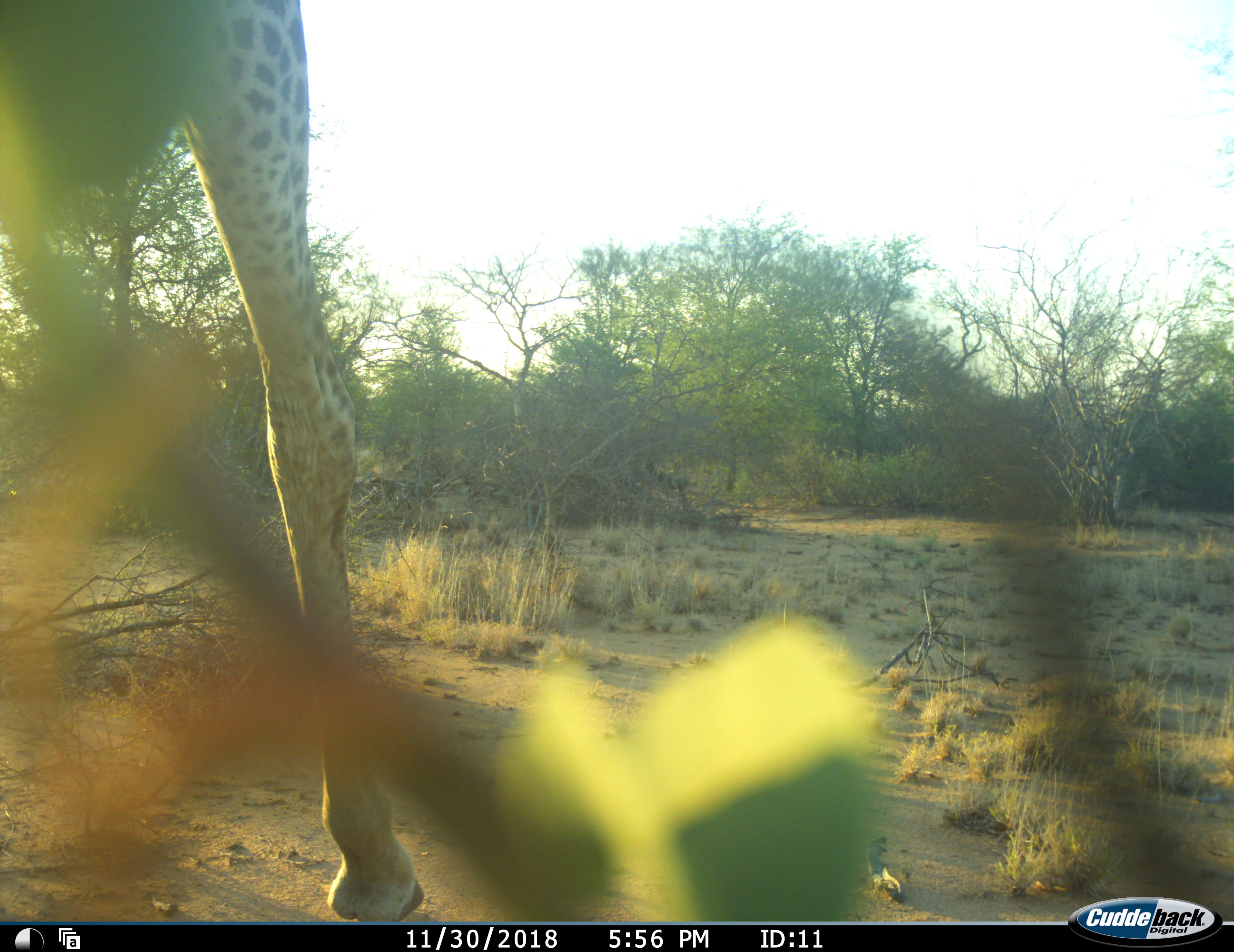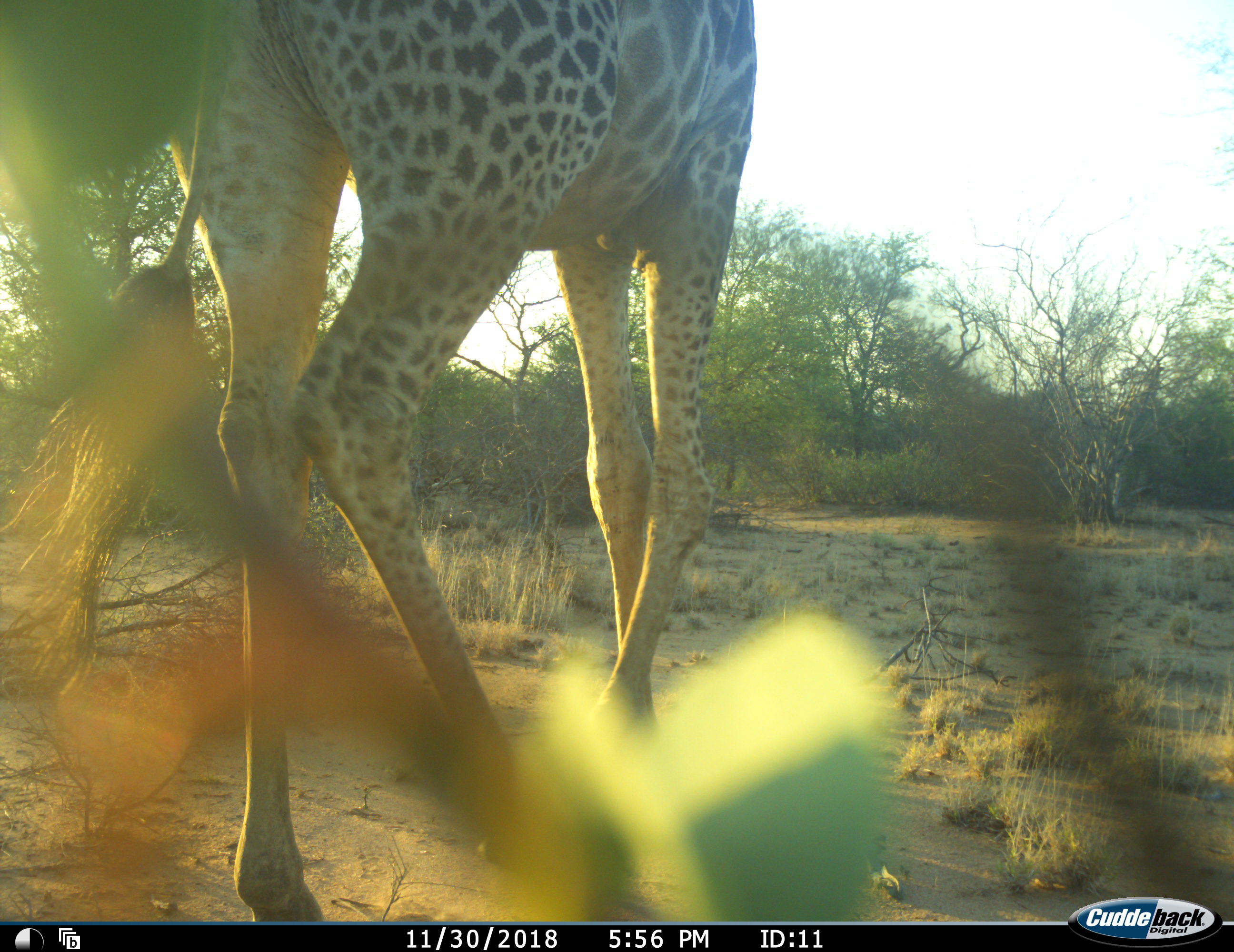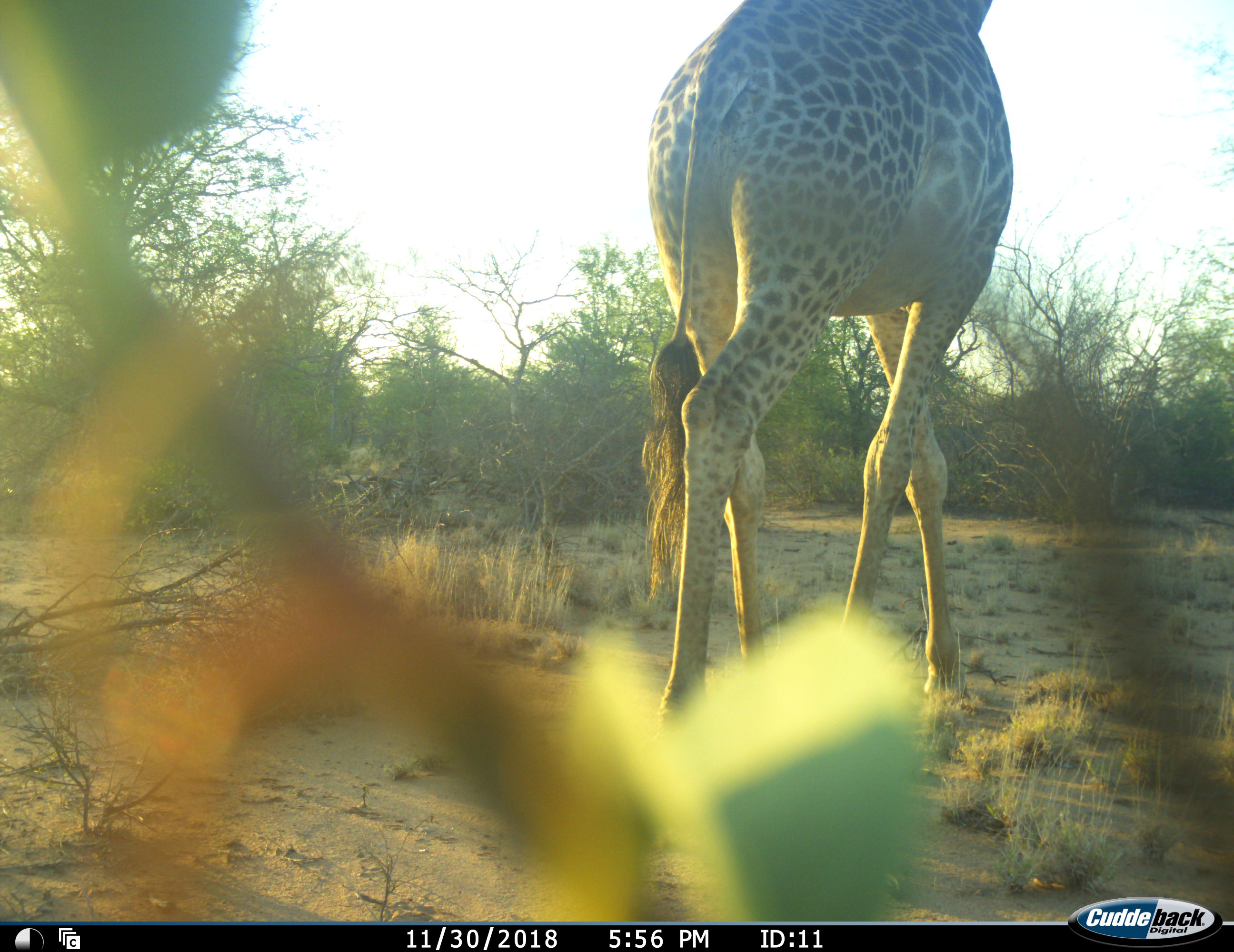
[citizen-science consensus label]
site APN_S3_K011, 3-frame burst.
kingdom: Animalia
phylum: Chordata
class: Mammalia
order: Artiodactyla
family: Giraffidae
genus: Giraffa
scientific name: Giraffa camelopardalis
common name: giraffe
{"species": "giraffe (Giraffa camelopardalis)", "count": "1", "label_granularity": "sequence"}